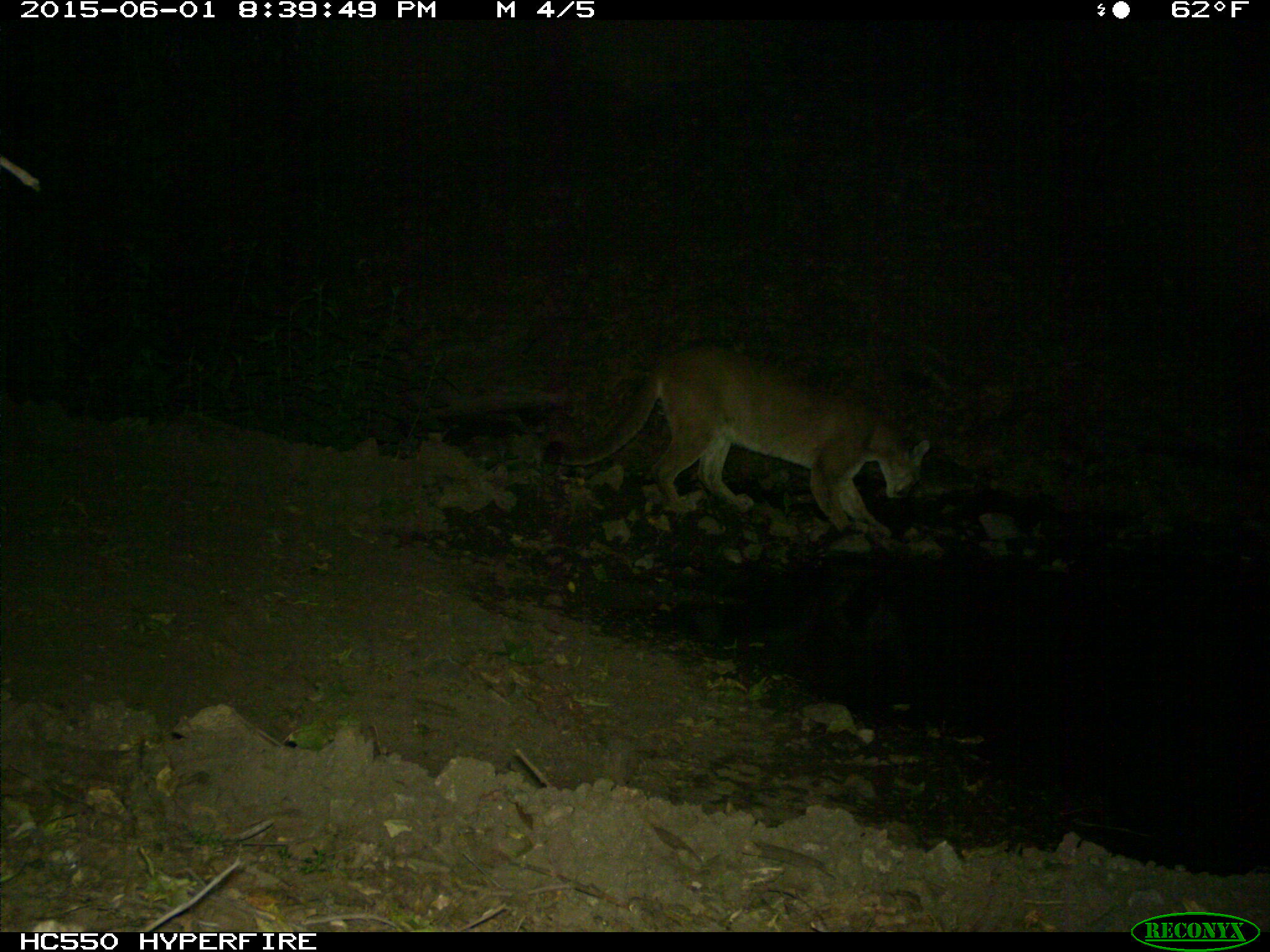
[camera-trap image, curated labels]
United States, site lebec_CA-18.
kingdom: Animalia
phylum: Chordata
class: Mammalia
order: Carnivora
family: Felidae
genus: Puma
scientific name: Puma concolor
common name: mountain lion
Puma concolor (mountain lion).